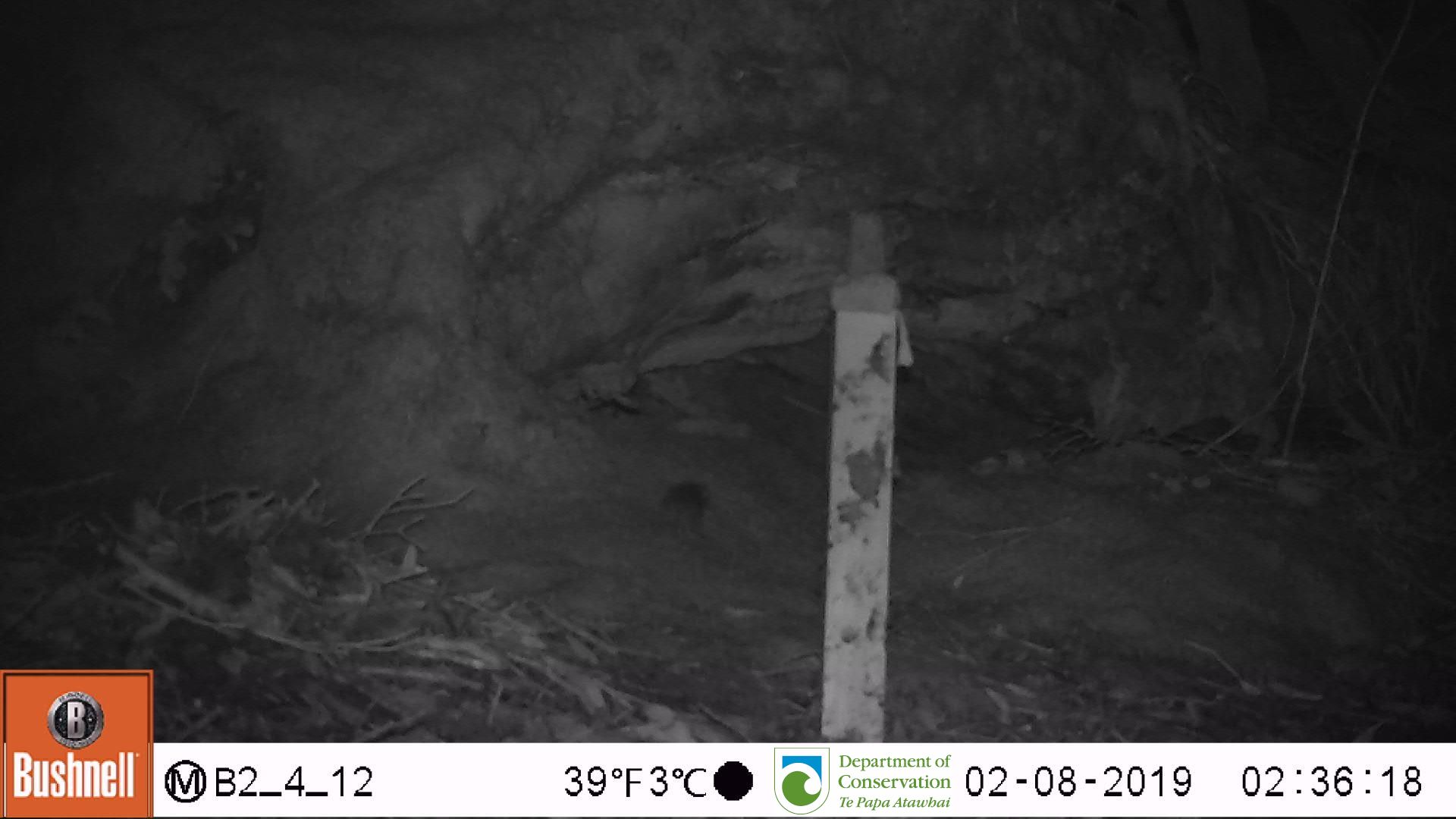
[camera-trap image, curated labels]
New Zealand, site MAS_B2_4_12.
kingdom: Animalia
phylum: Chordata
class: Mammalia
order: Rodentia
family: Muridae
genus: Mus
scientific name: Mus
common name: mouse